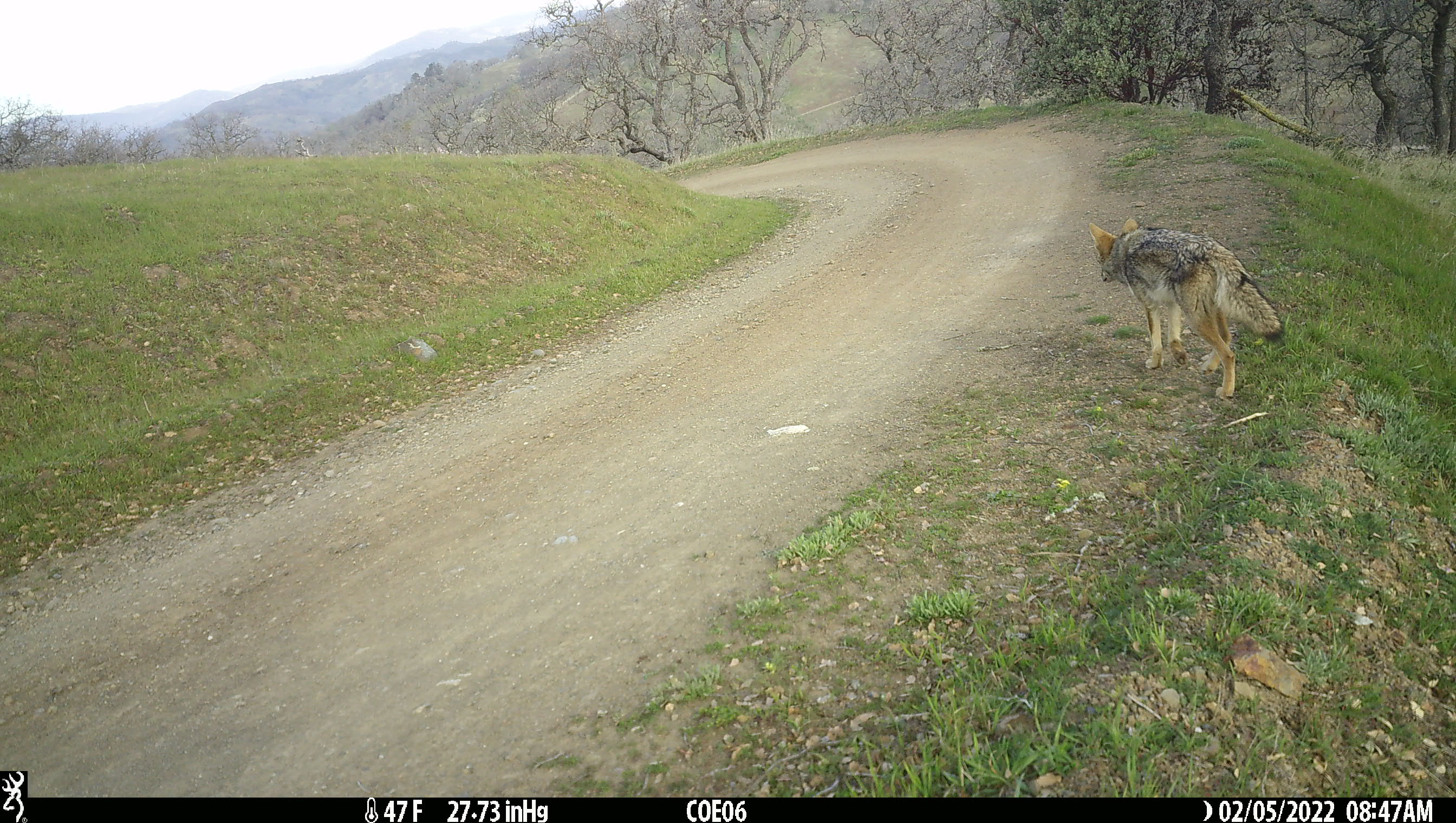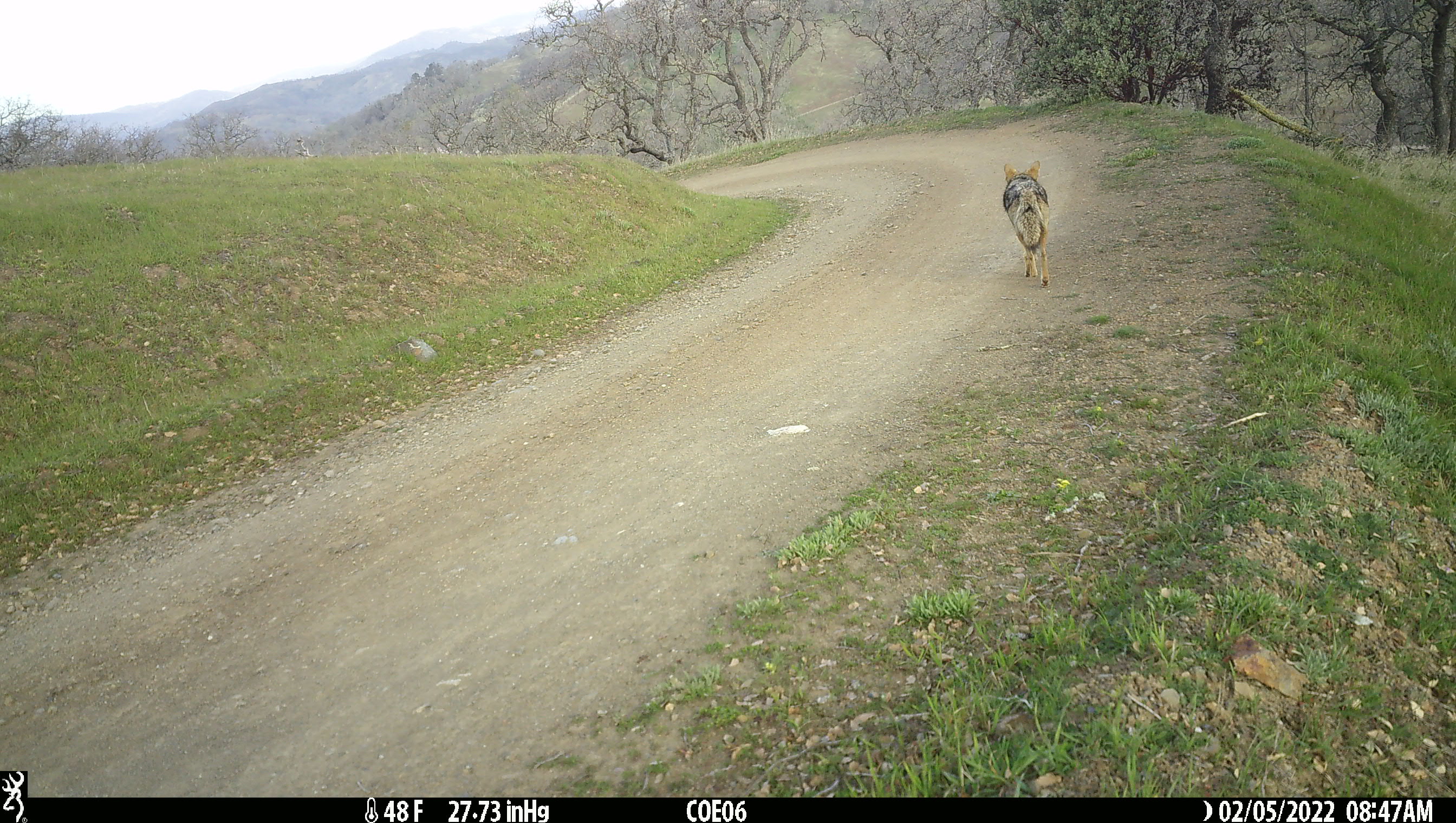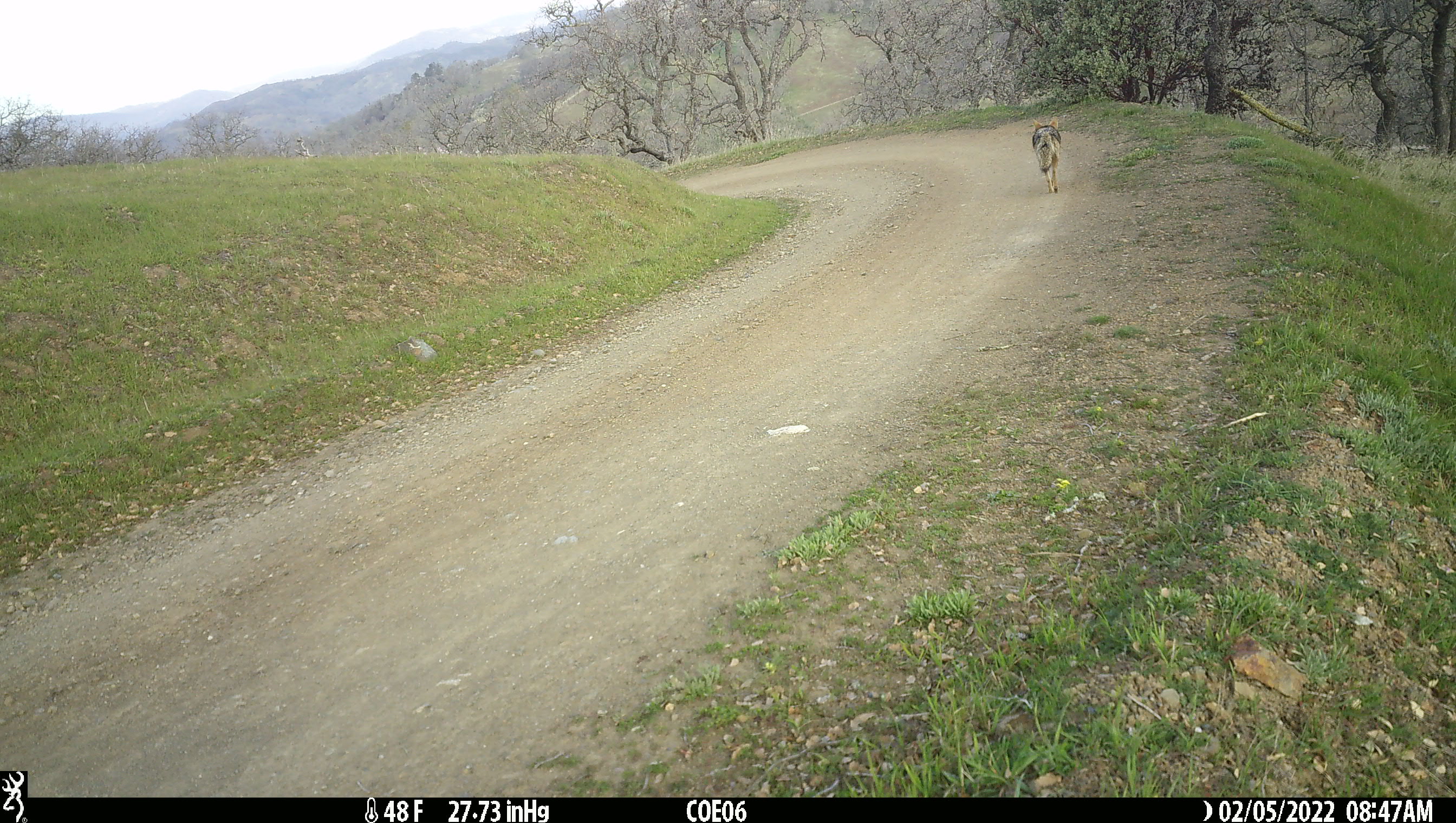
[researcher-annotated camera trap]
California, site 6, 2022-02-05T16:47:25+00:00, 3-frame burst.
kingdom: Animalia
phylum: Chordata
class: Mammalia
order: Carnivora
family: Canidae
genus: Canis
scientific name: Canis latrans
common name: coyote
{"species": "coyote (Canis latrans)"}